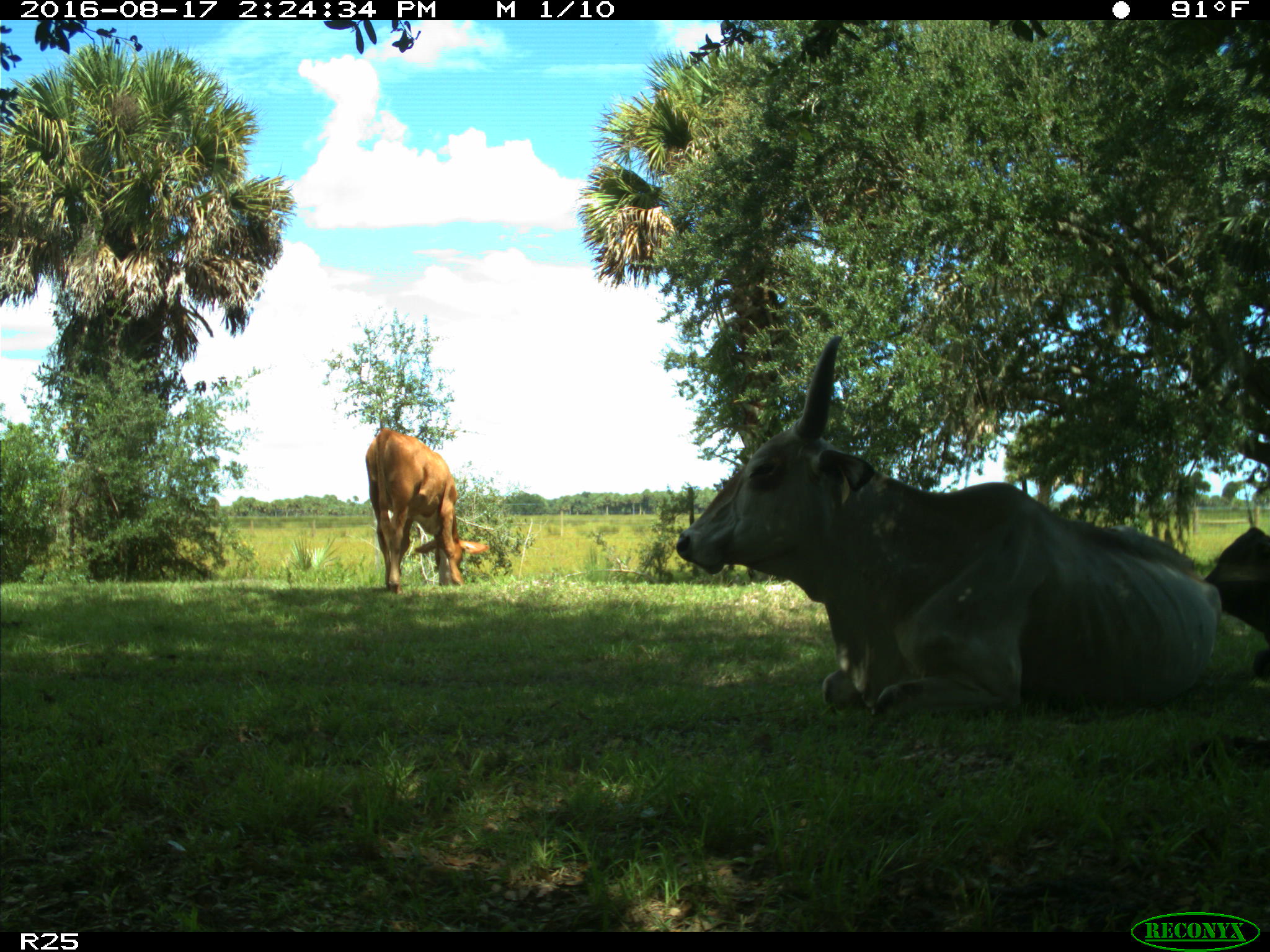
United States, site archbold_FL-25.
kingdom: Animalia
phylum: Chordata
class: Mammalia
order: Artiodactyla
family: Bovidae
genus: Bos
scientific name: Bos taurus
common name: domestic cow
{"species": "Bos taurus (domestic cow)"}